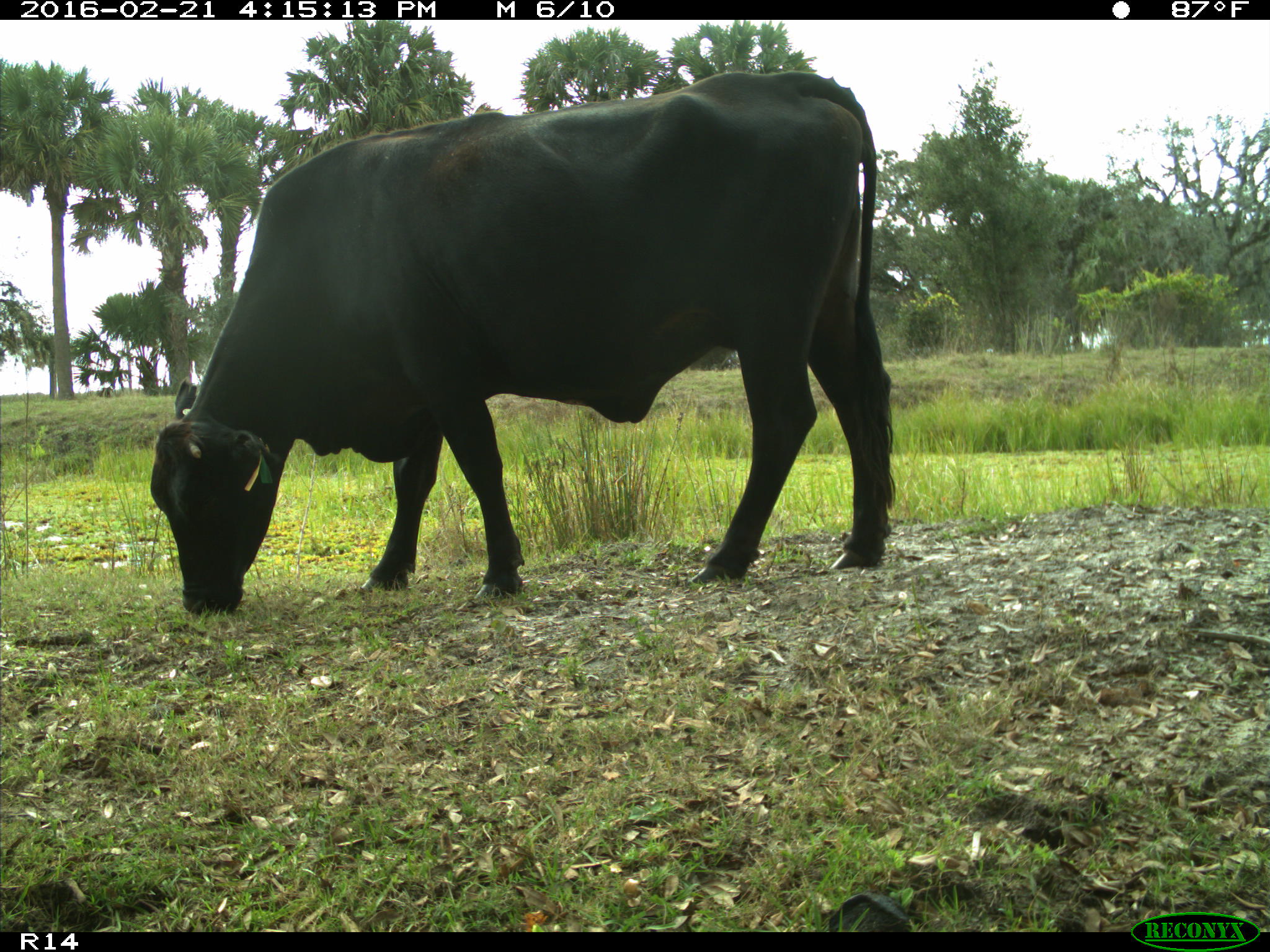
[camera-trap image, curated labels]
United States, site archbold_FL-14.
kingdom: Animalia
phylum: Chordata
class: Mammalia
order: Artiodactyla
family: Bovidae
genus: Bos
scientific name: Bos taurus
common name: domestic cow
Bos taurus (domestic cow).